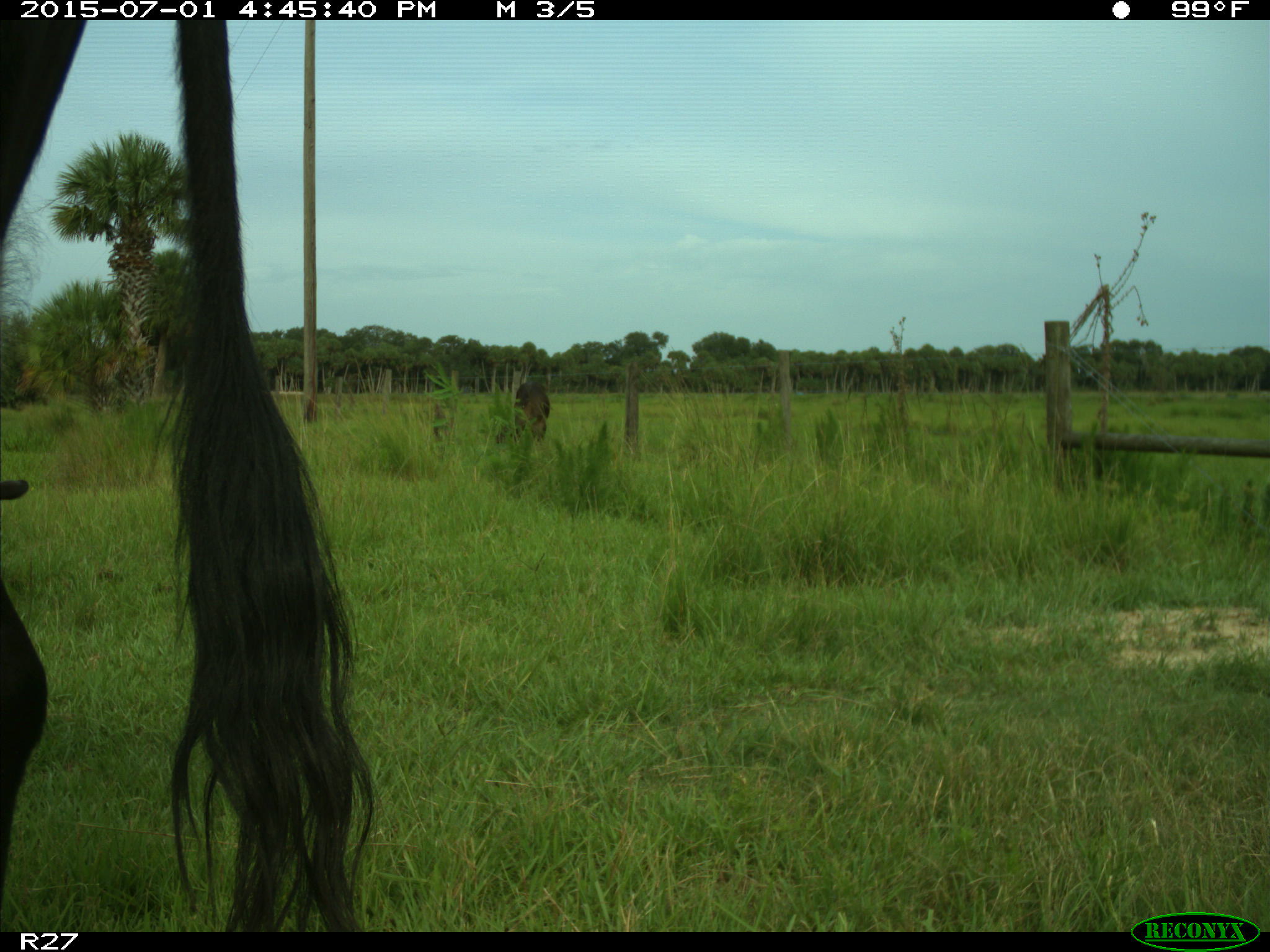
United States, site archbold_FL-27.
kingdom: Animalia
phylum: Chordata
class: Mammalia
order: Artiodactyla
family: Bovidae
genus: Bos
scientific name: Bos taurus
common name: domestic cow